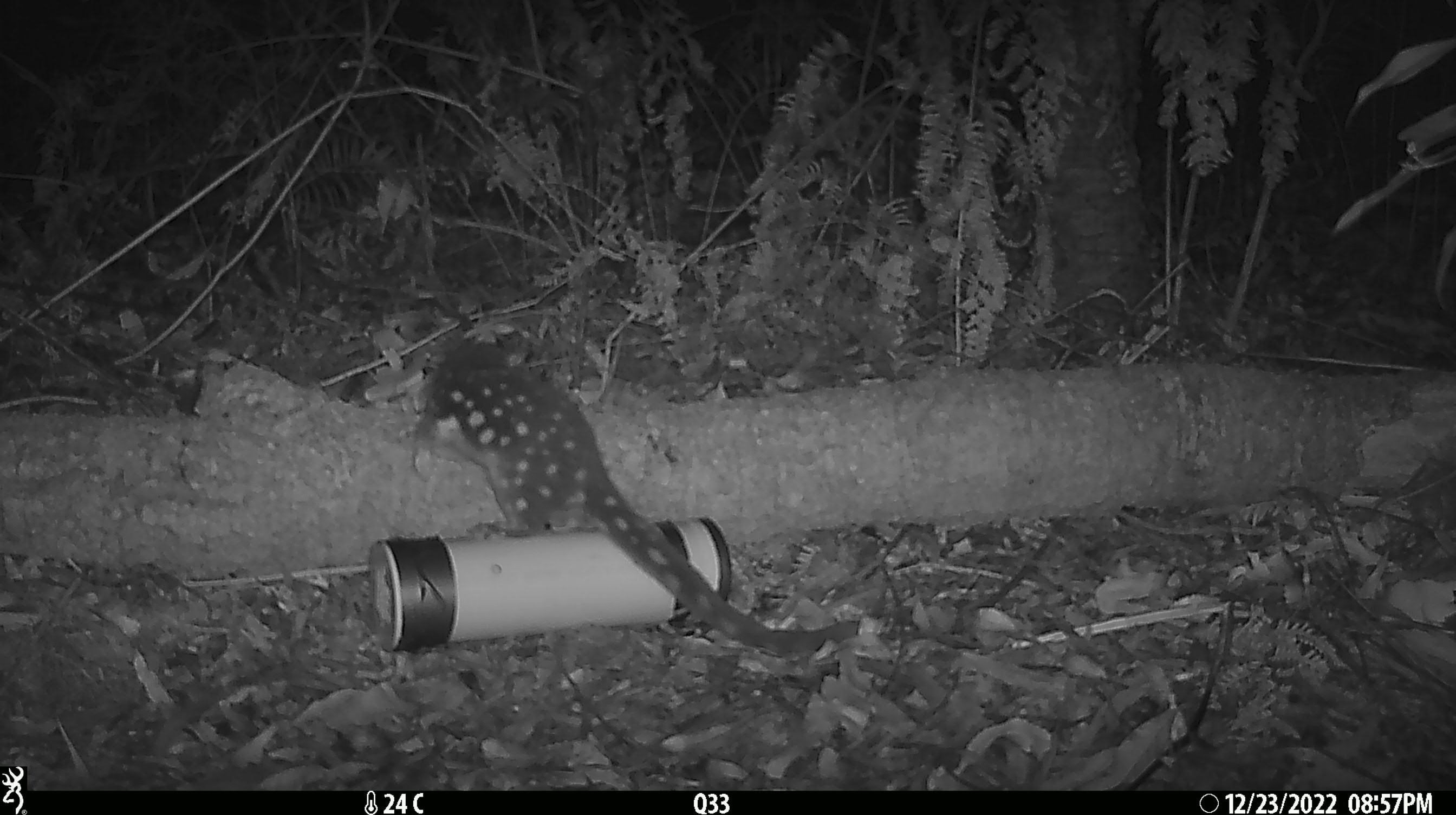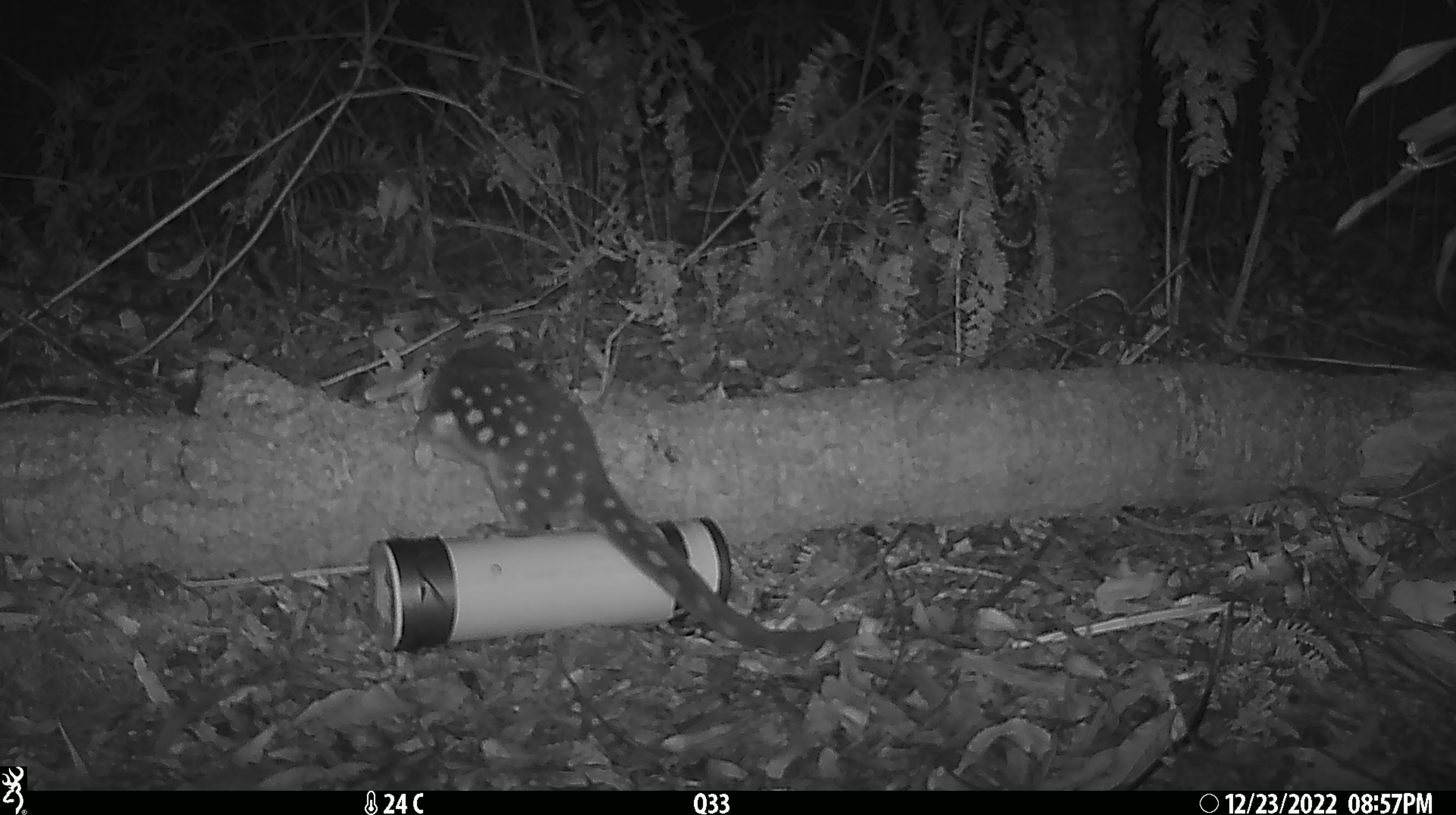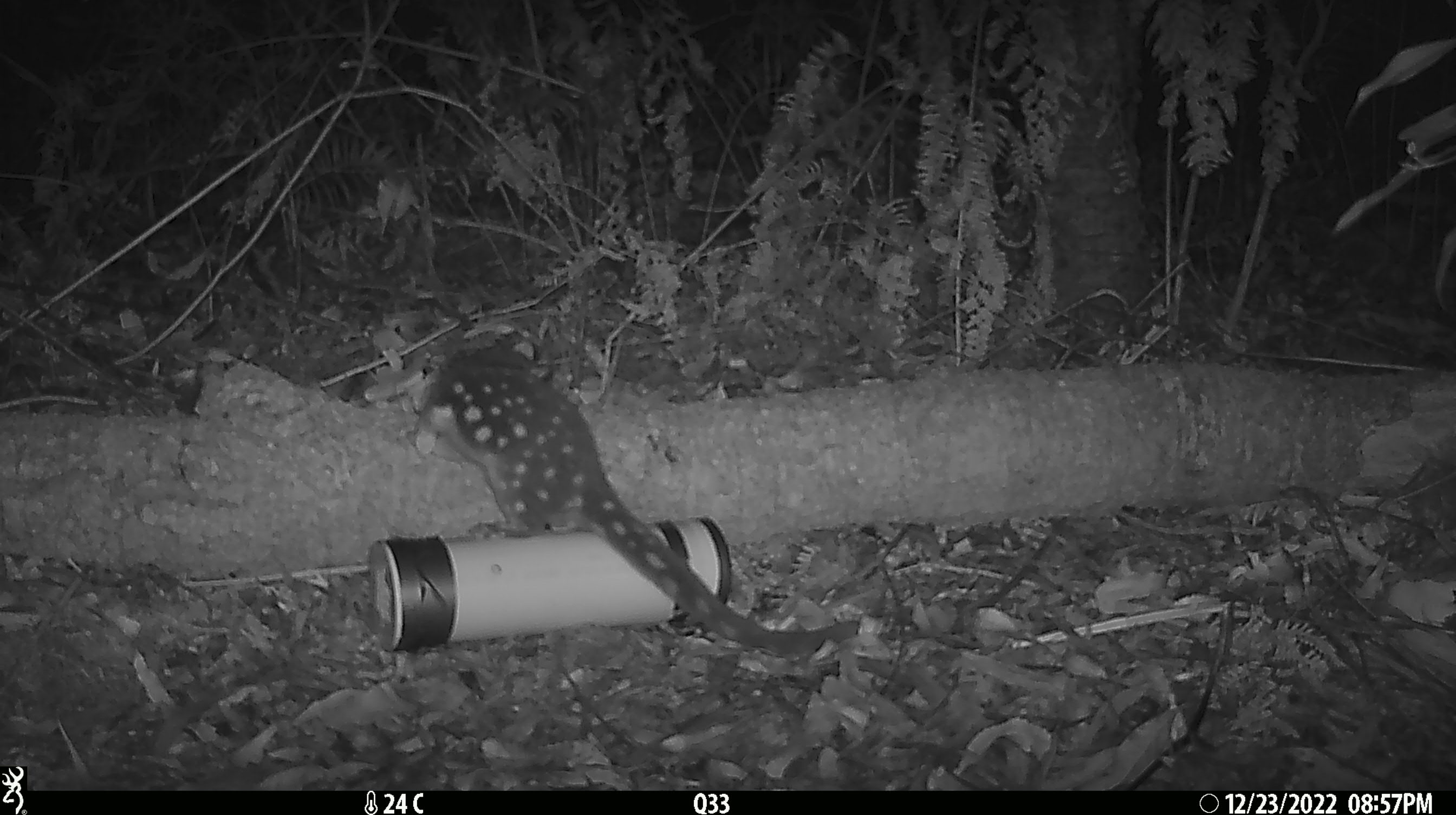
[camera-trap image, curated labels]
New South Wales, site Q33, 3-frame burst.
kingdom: Animalia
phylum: Chordata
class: Mammalia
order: Dasyuromorphia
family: Dasyuridae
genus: Dasyurus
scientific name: Dasyurus maculatus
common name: spotted-tailed quoll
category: quoll